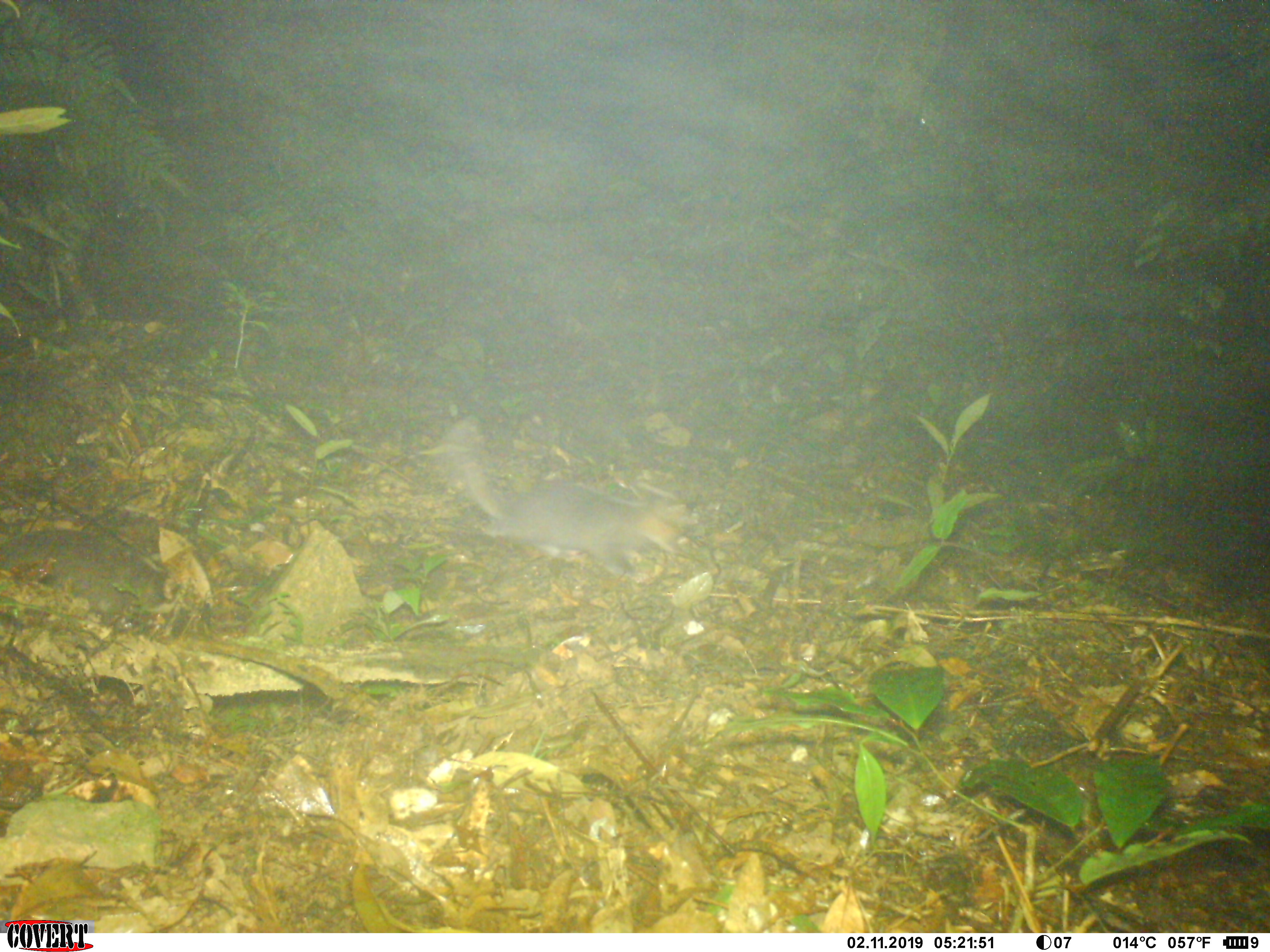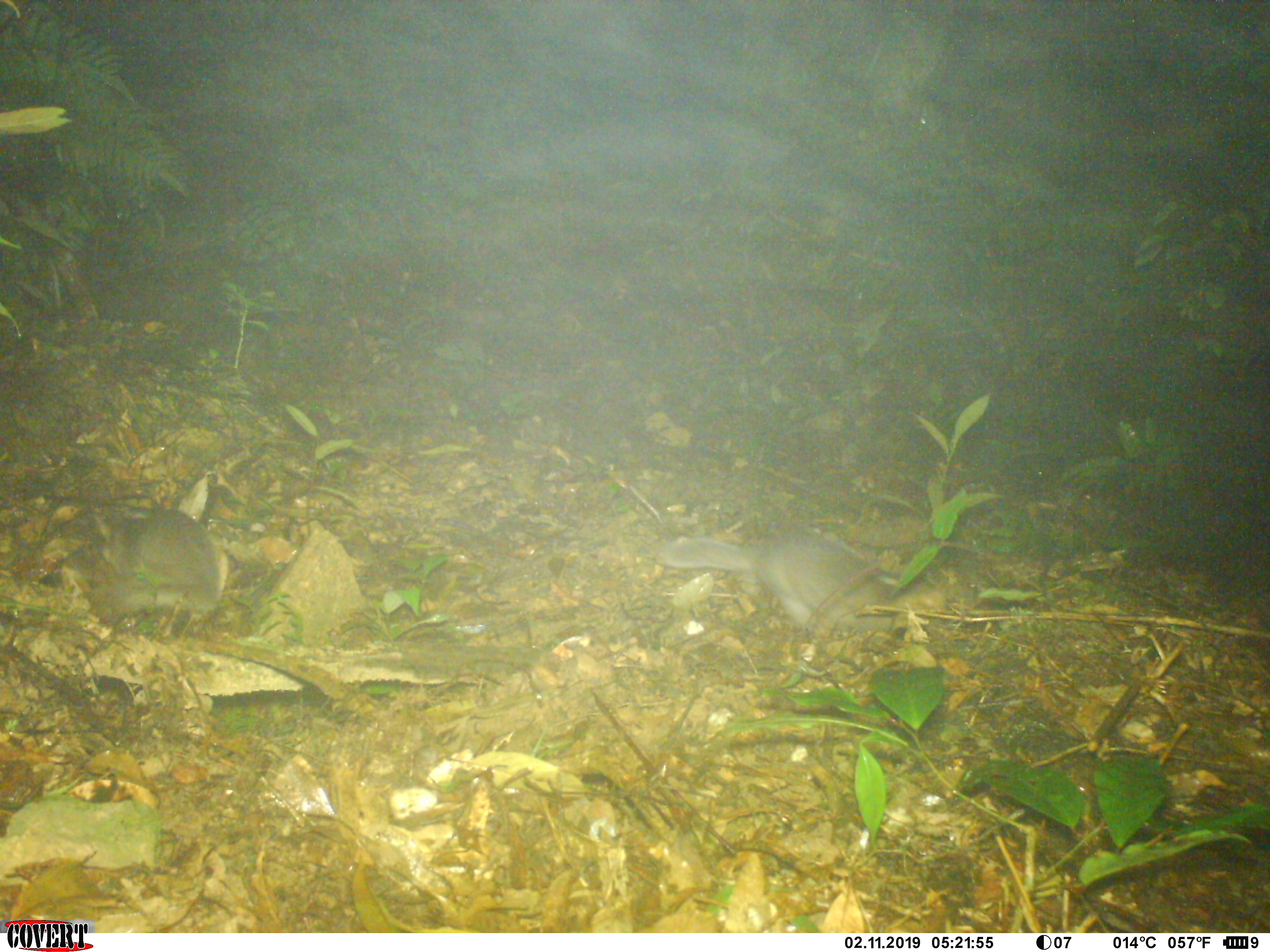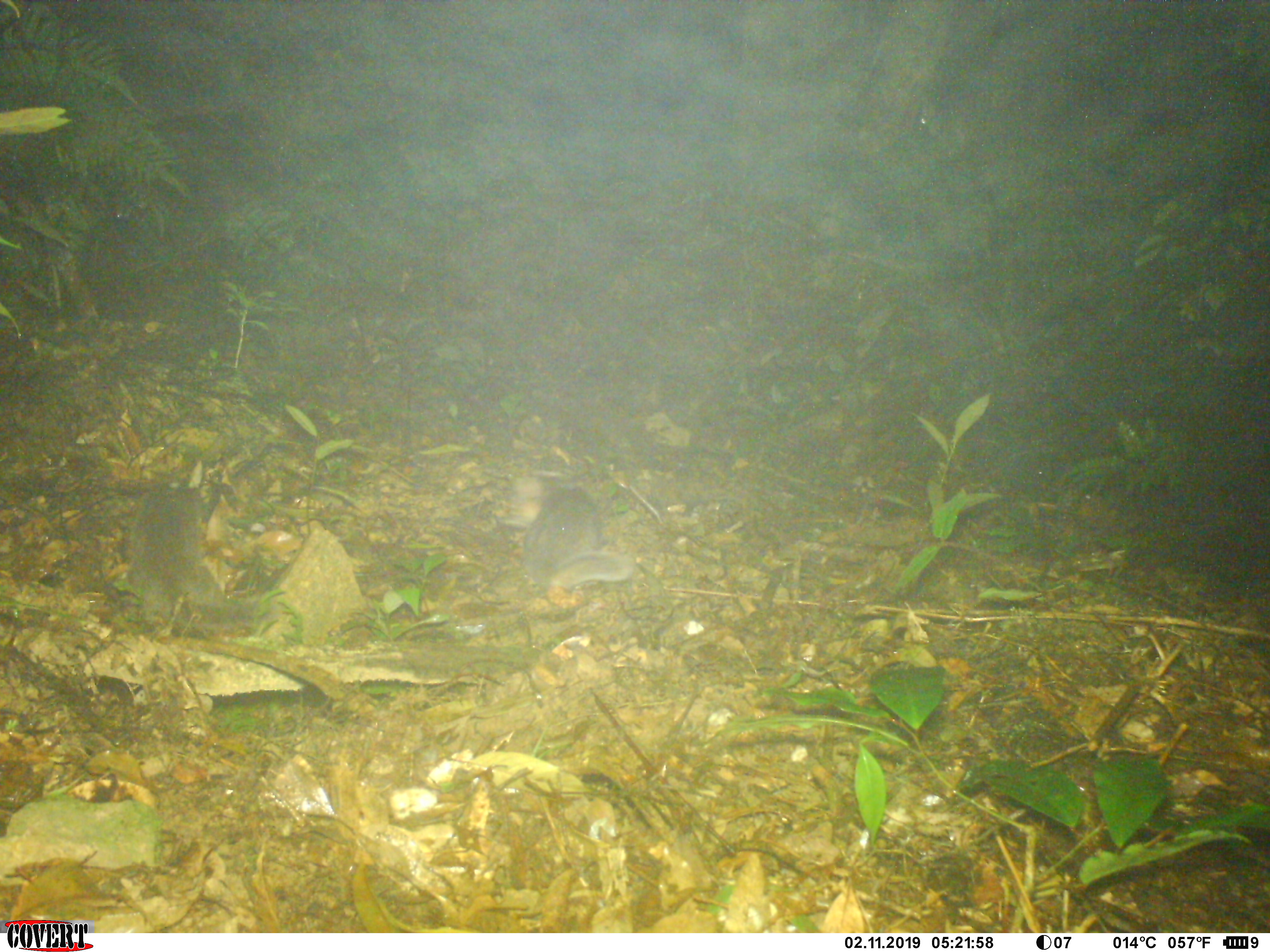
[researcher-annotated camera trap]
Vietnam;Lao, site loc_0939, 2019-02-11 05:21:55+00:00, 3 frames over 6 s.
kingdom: Animalia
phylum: Chordata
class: Mammalia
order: Carnivora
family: Mustelidae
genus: Melogale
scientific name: Melogale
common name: ferret badger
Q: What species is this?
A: Ferret badger (Melogale).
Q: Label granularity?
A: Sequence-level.